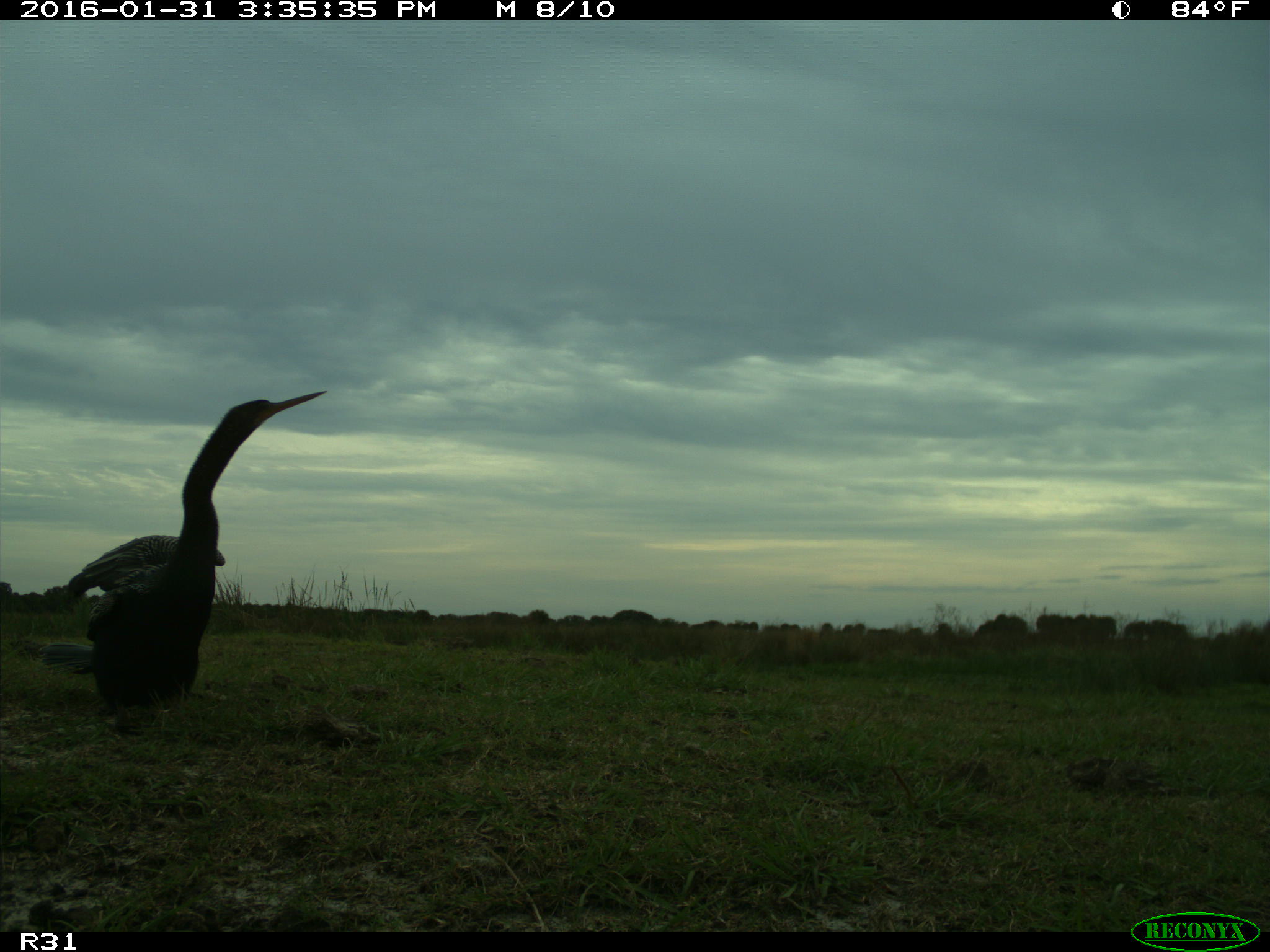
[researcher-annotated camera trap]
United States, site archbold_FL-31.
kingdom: Animalia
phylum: Chordata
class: Aves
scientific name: Aves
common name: birds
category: unidentified bird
Unidentified bird (birds) (Aves).